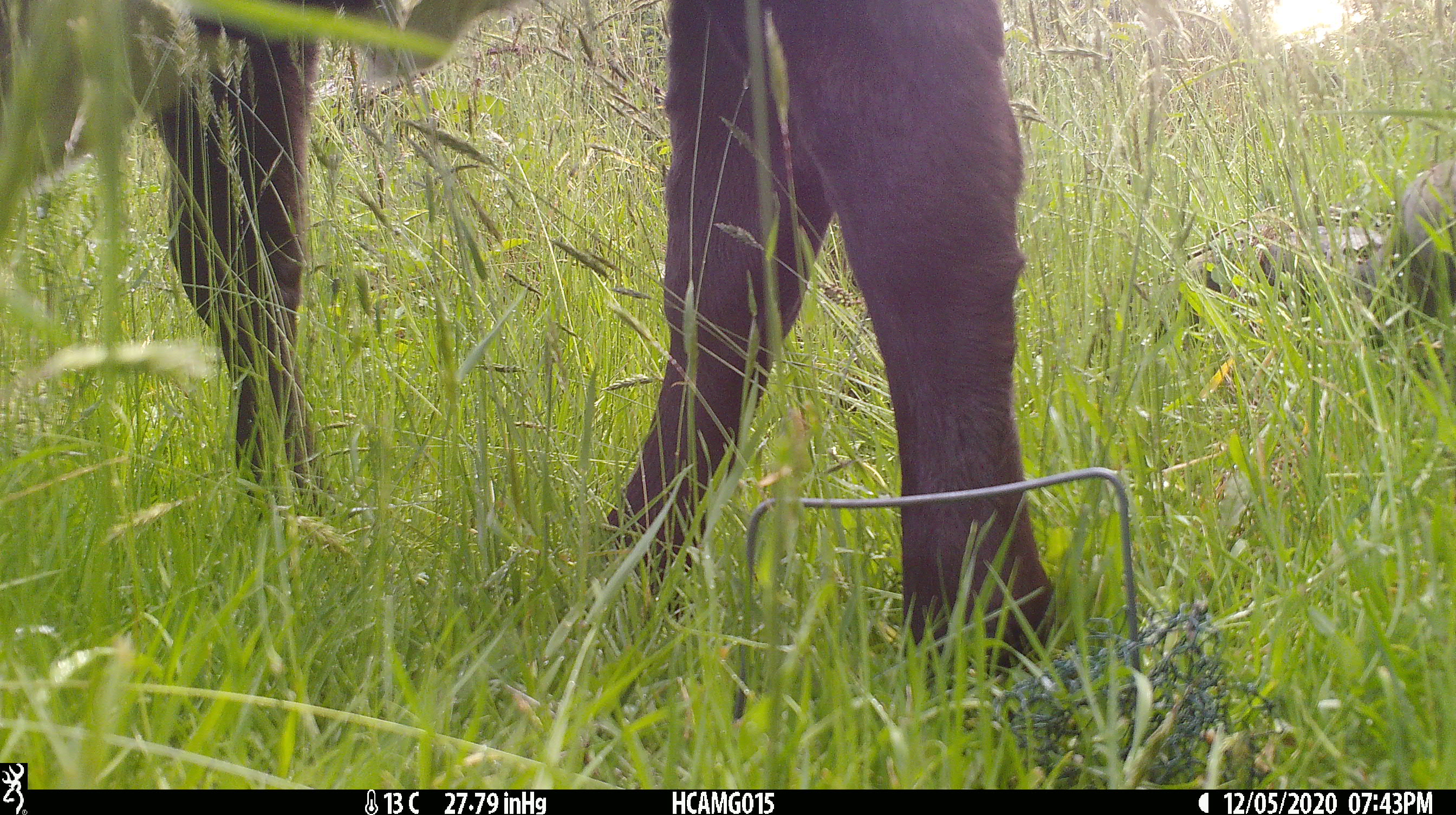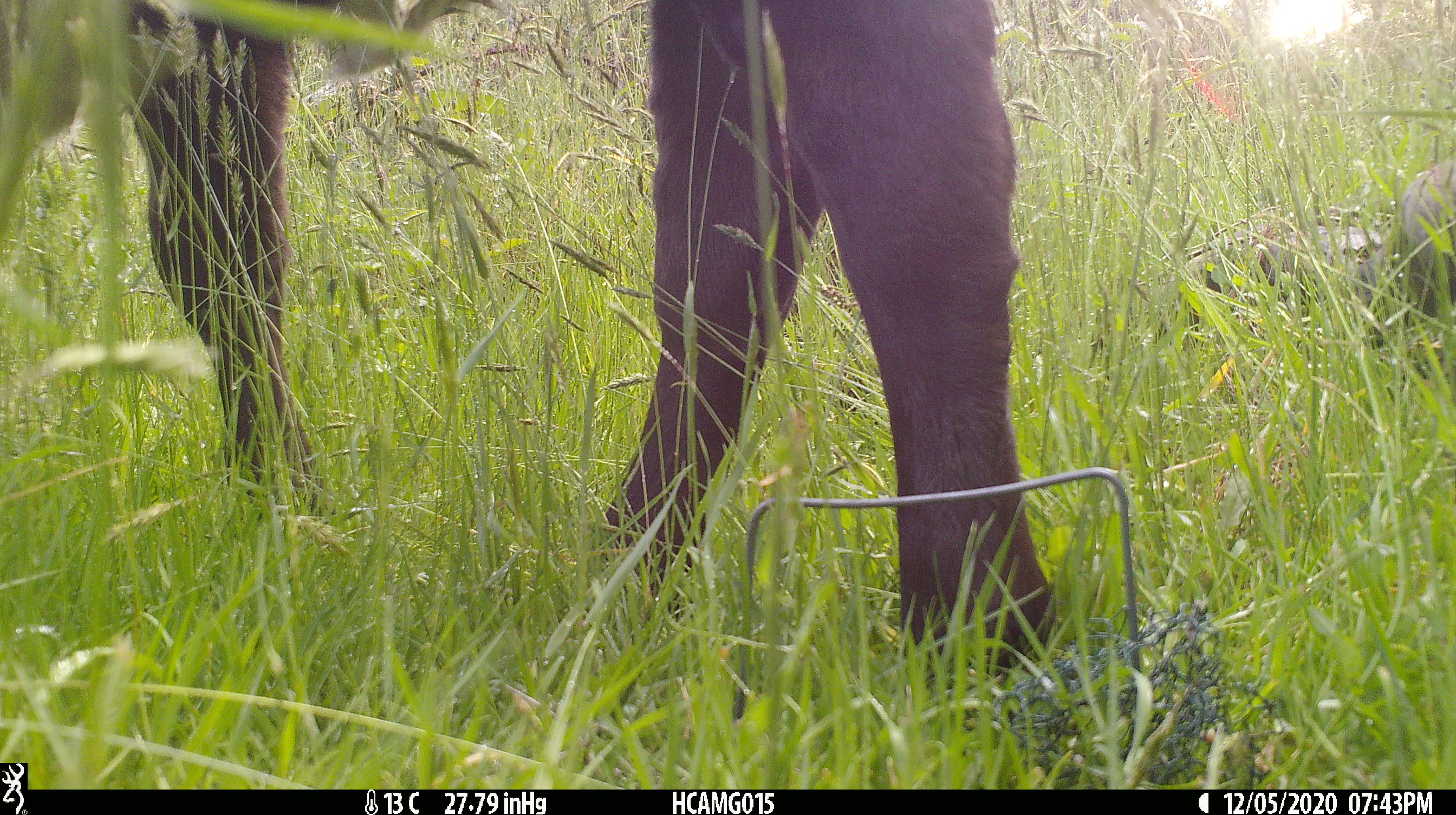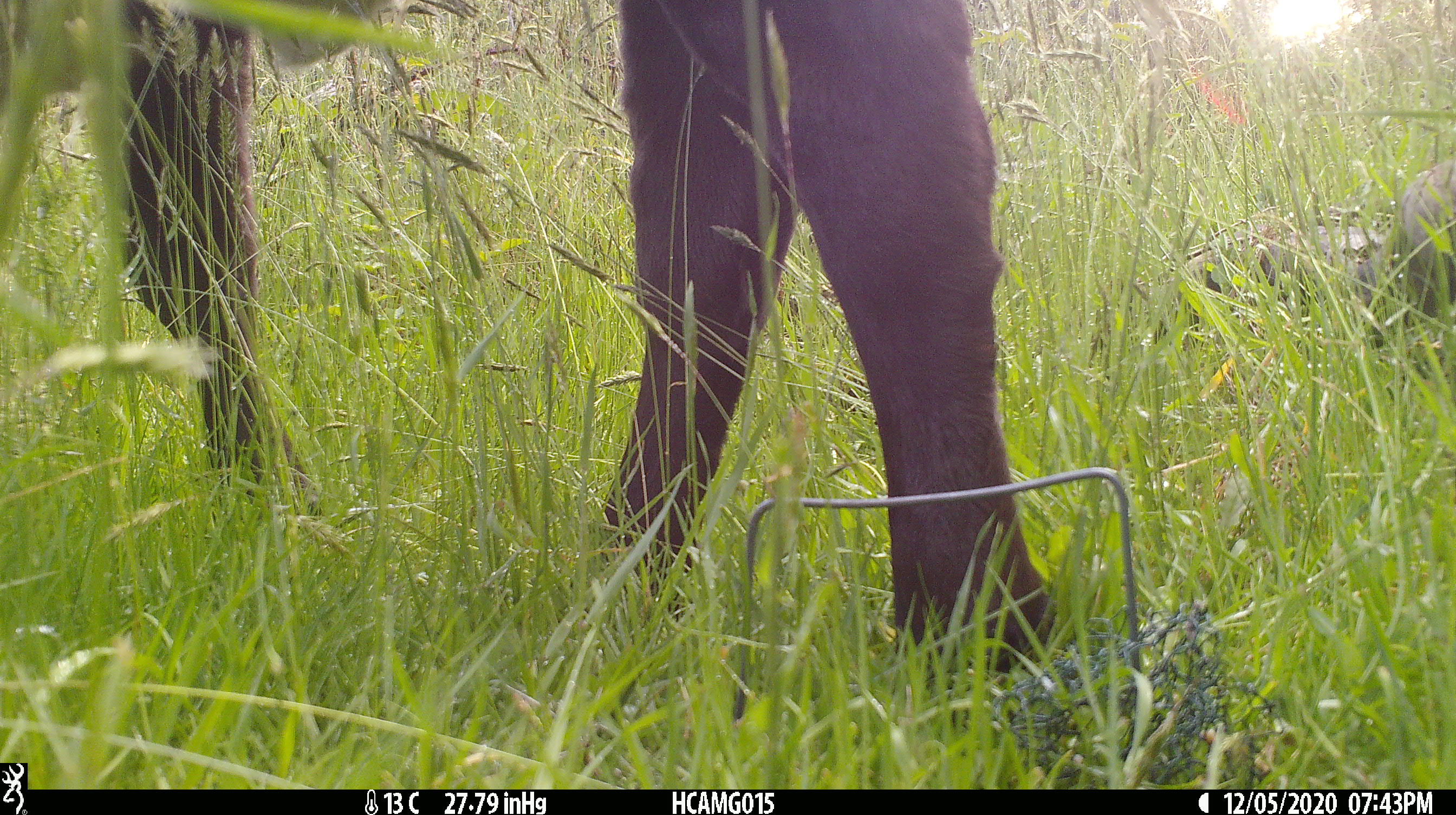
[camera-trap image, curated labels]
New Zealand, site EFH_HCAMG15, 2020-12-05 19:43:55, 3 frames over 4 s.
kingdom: Animalia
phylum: Chordata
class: Mammalia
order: Artiodactyla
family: Bovidae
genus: Bos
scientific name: Bos taurus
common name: domestic cow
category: cow